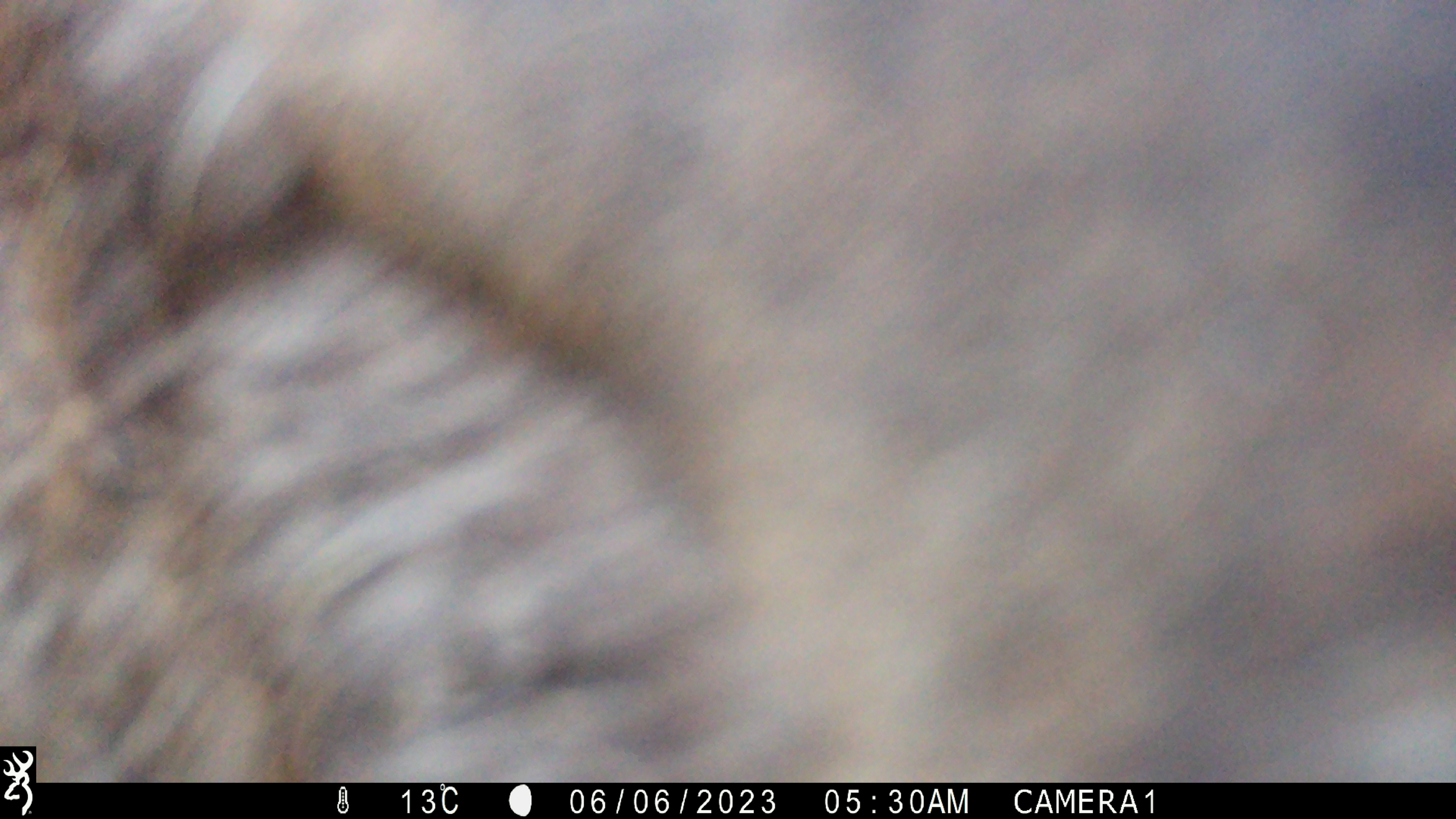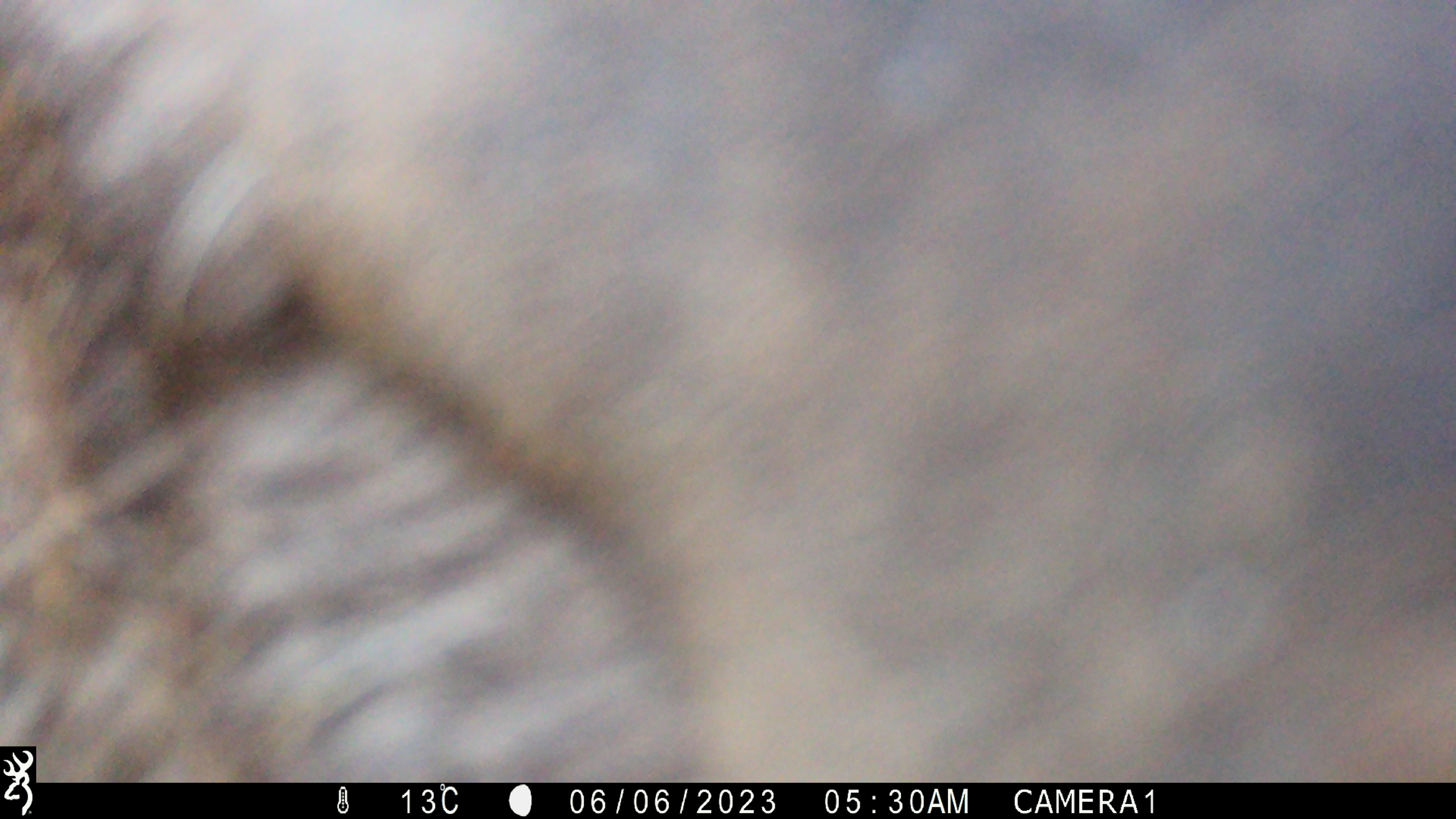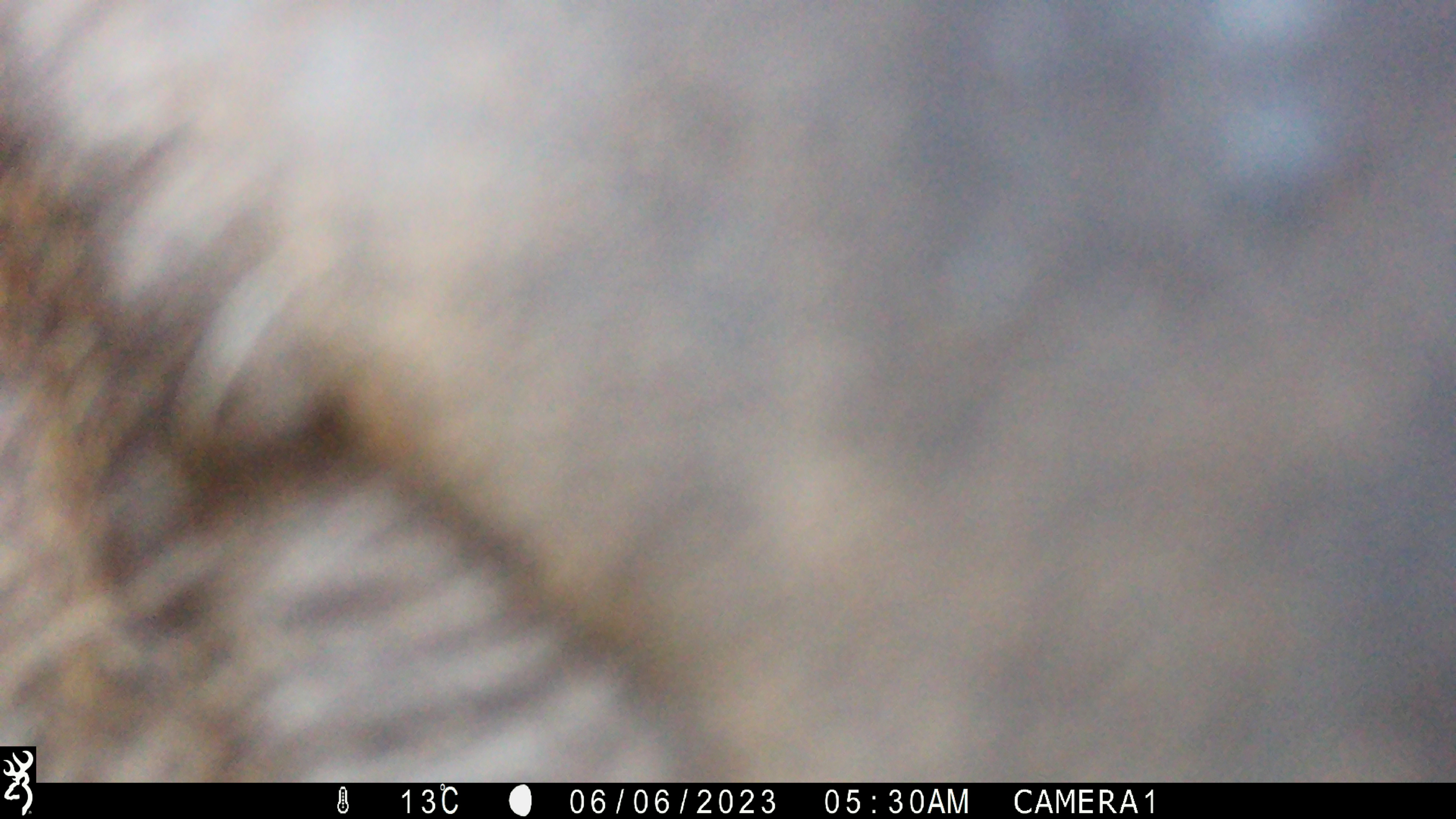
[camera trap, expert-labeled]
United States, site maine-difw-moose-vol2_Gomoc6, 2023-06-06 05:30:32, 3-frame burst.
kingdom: Animalia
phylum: Chordata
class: Mammalia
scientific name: Mammalia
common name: mammal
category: mammal sp.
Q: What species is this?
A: Mammal sp. (mammal) (Mammalia).